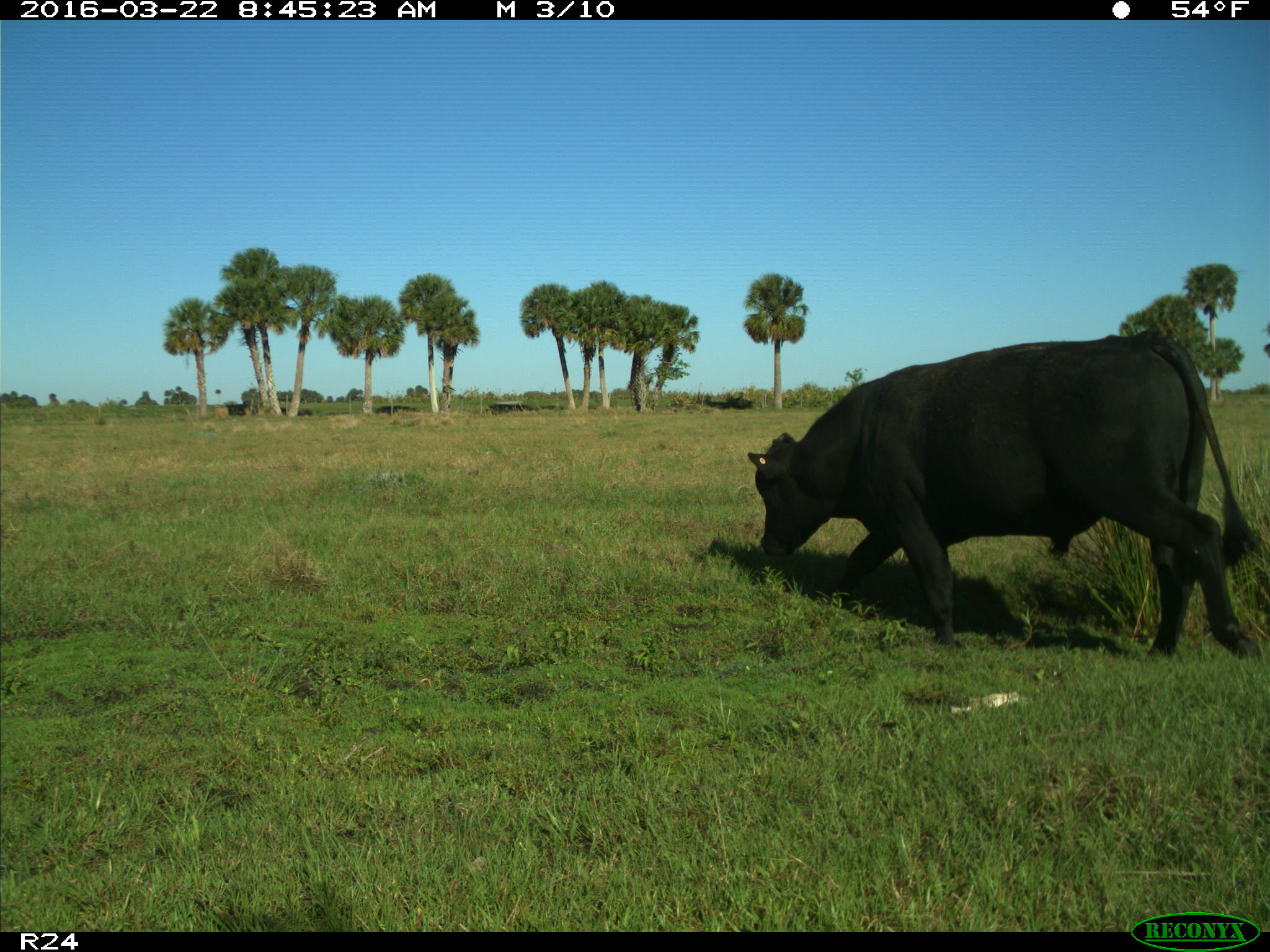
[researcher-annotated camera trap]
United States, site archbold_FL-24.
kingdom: Animalia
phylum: Chordata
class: Mammalia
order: Artiodactyla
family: Bovidae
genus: Bos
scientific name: Bos taurus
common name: domestic cow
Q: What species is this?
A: Bos taurus (domestic cow).